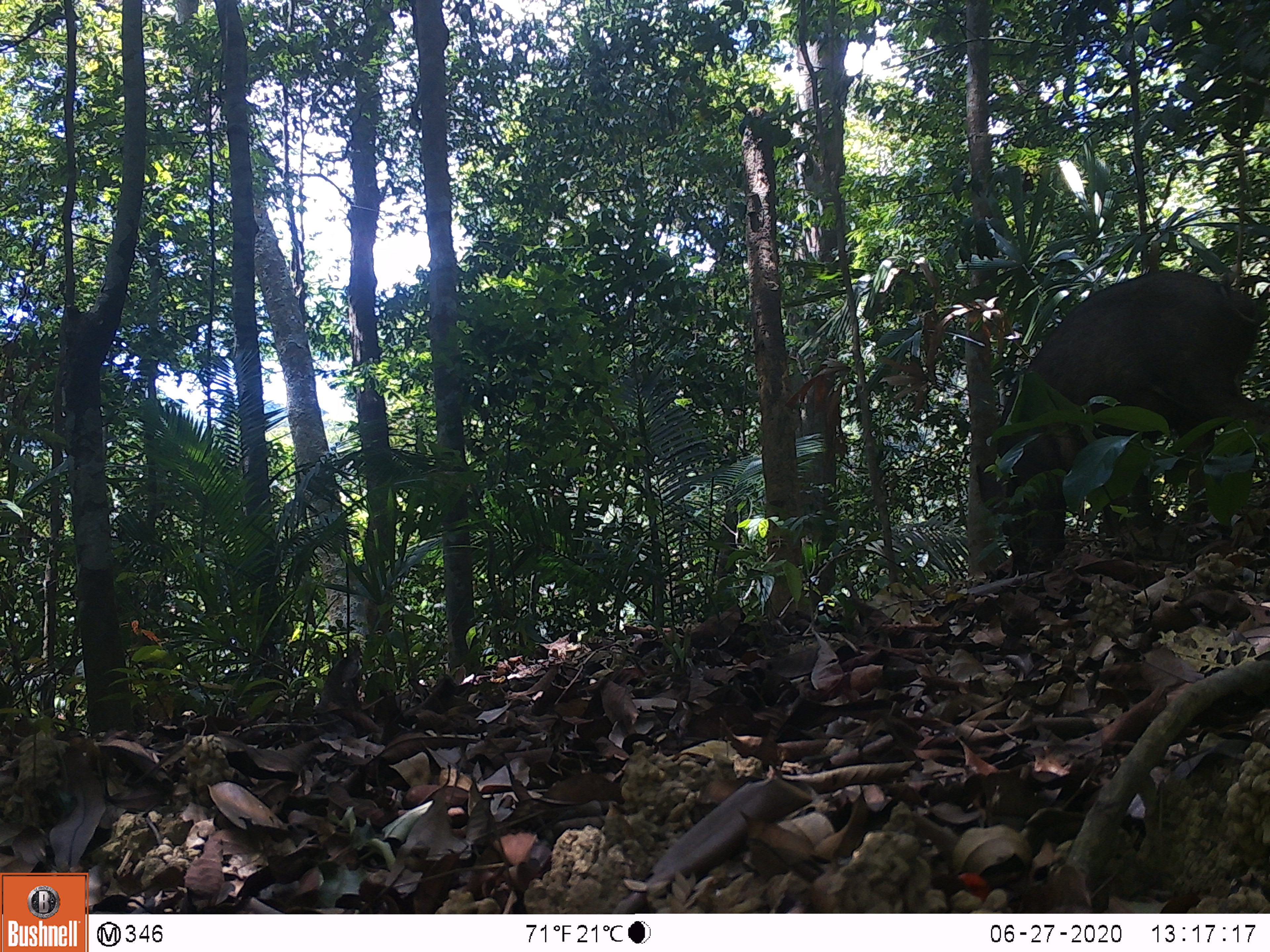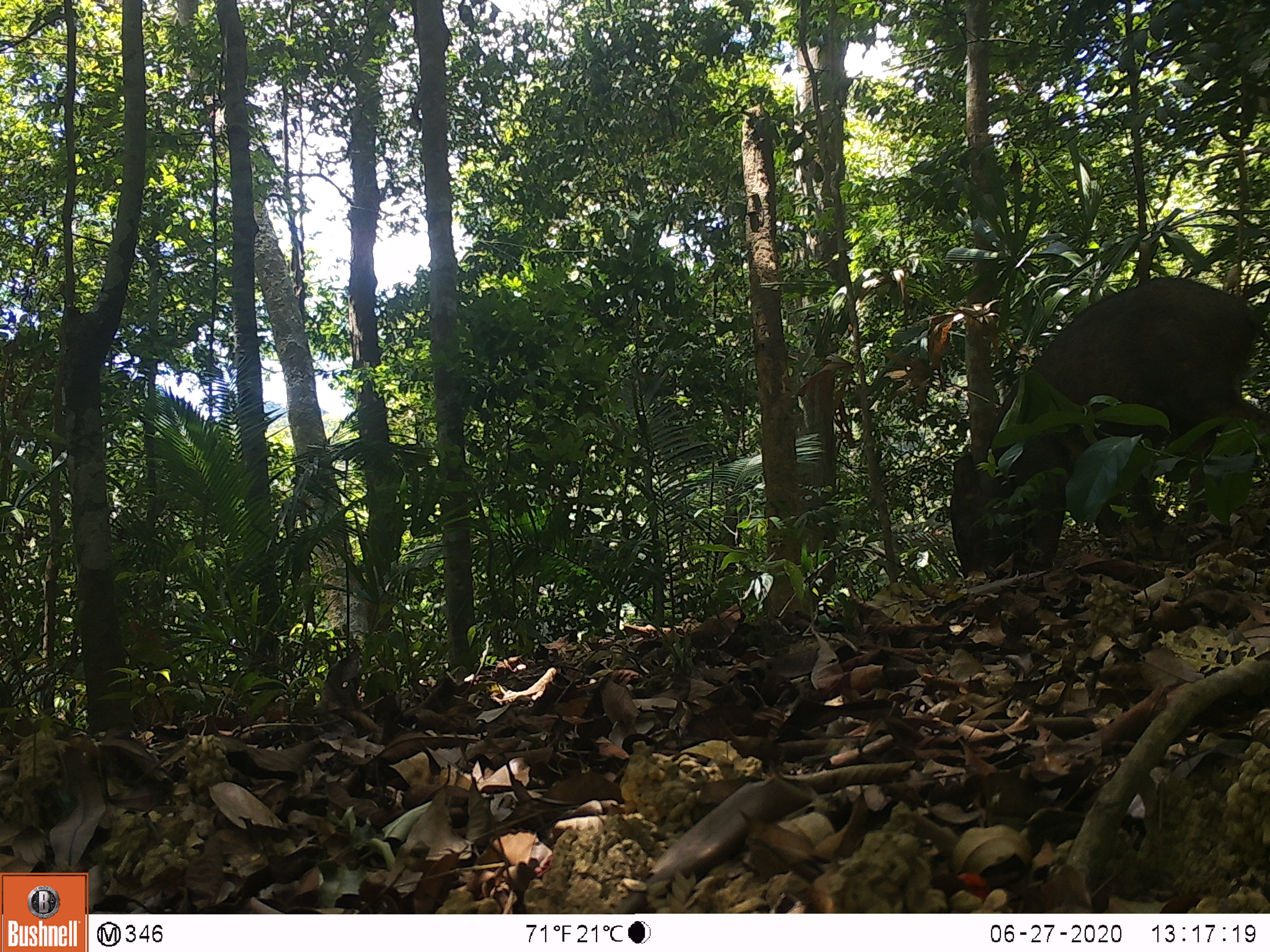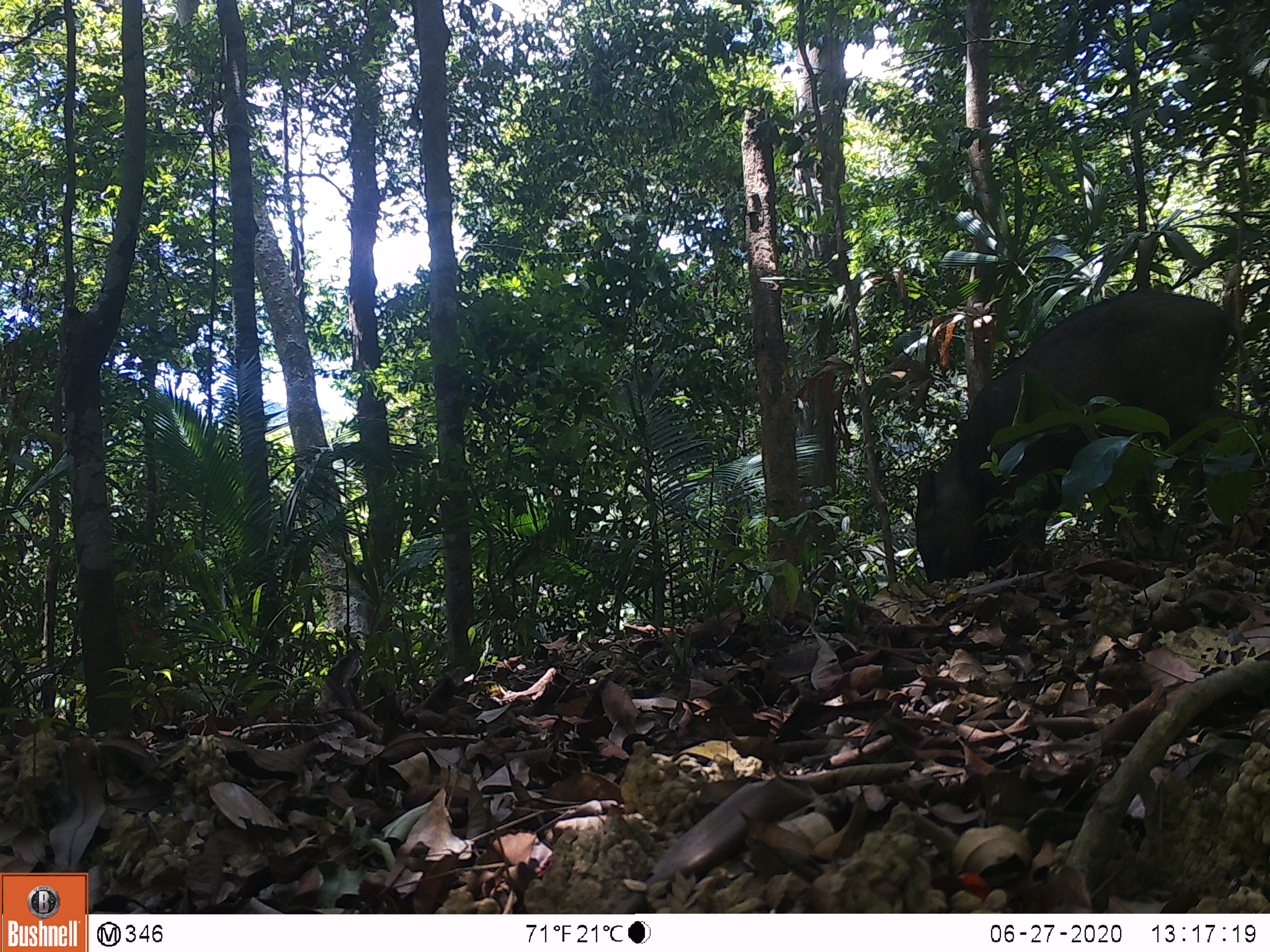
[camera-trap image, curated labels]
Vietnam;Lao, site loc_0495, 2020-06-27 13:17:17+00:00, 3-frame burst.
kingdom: Animalia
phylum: Chordata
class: Mammalia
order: Artiodactyla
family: Suidae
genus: Sus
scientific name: Sus scrofa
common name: eurasian wild pig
Eurasian wild pig (Sus scrofa). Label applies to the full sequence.